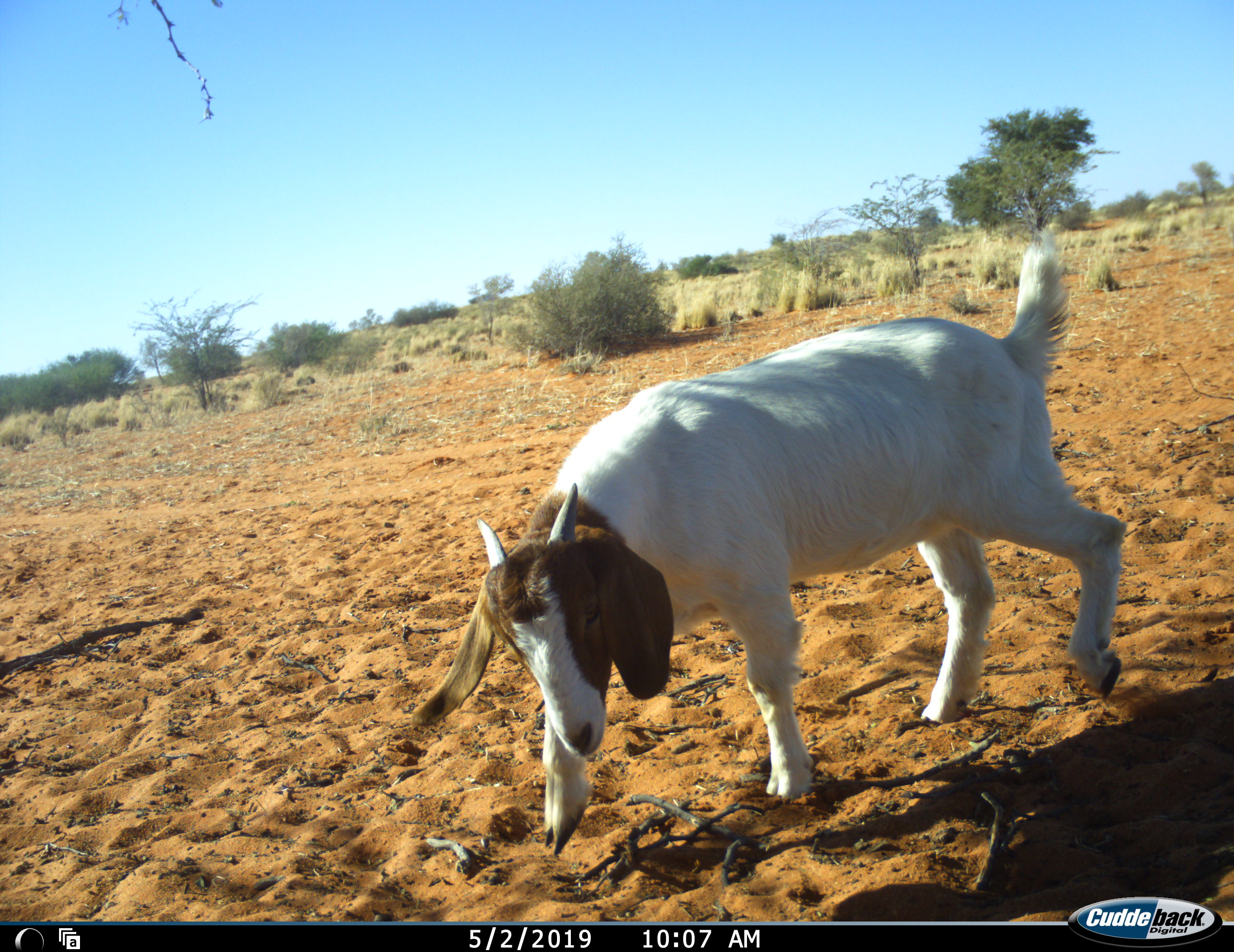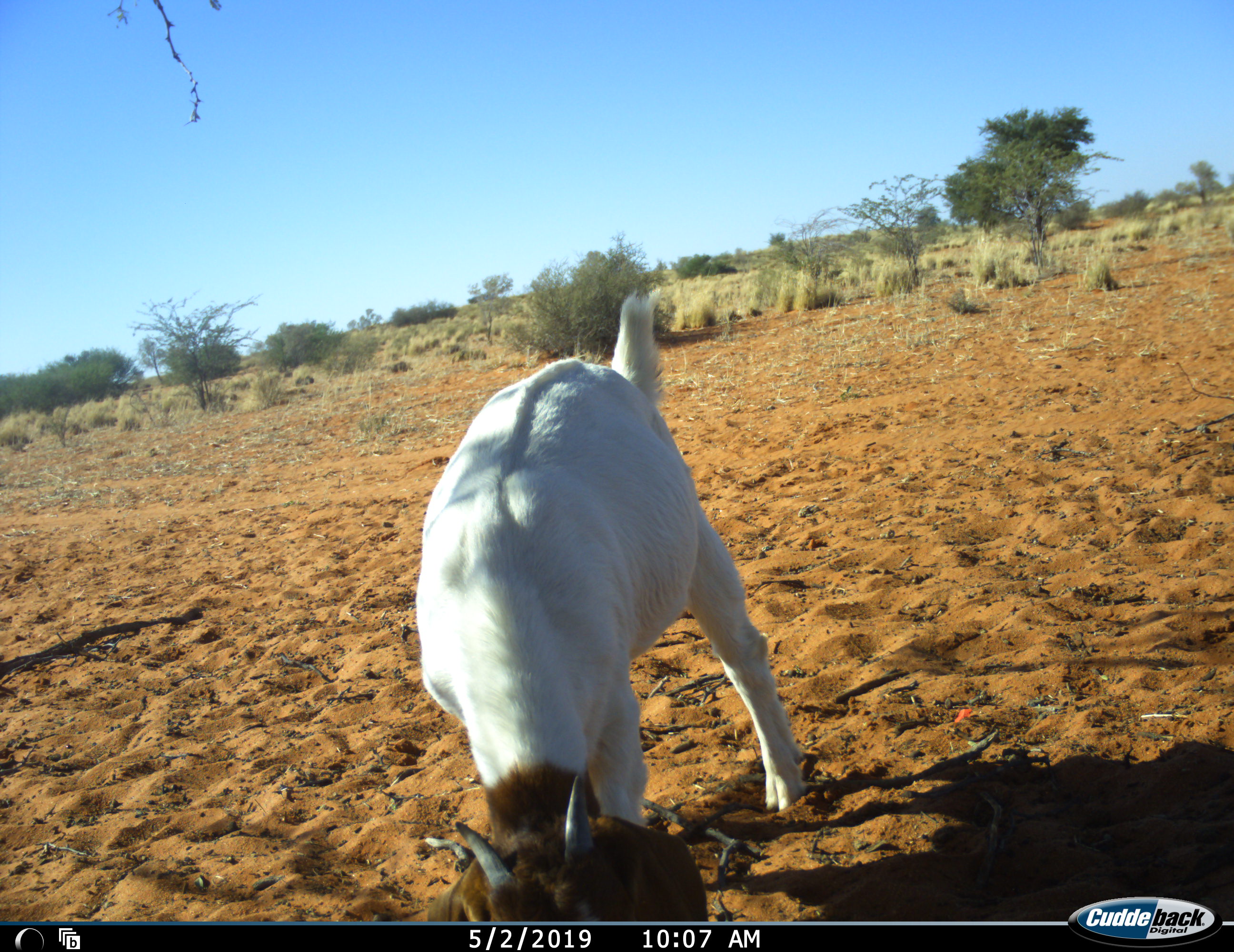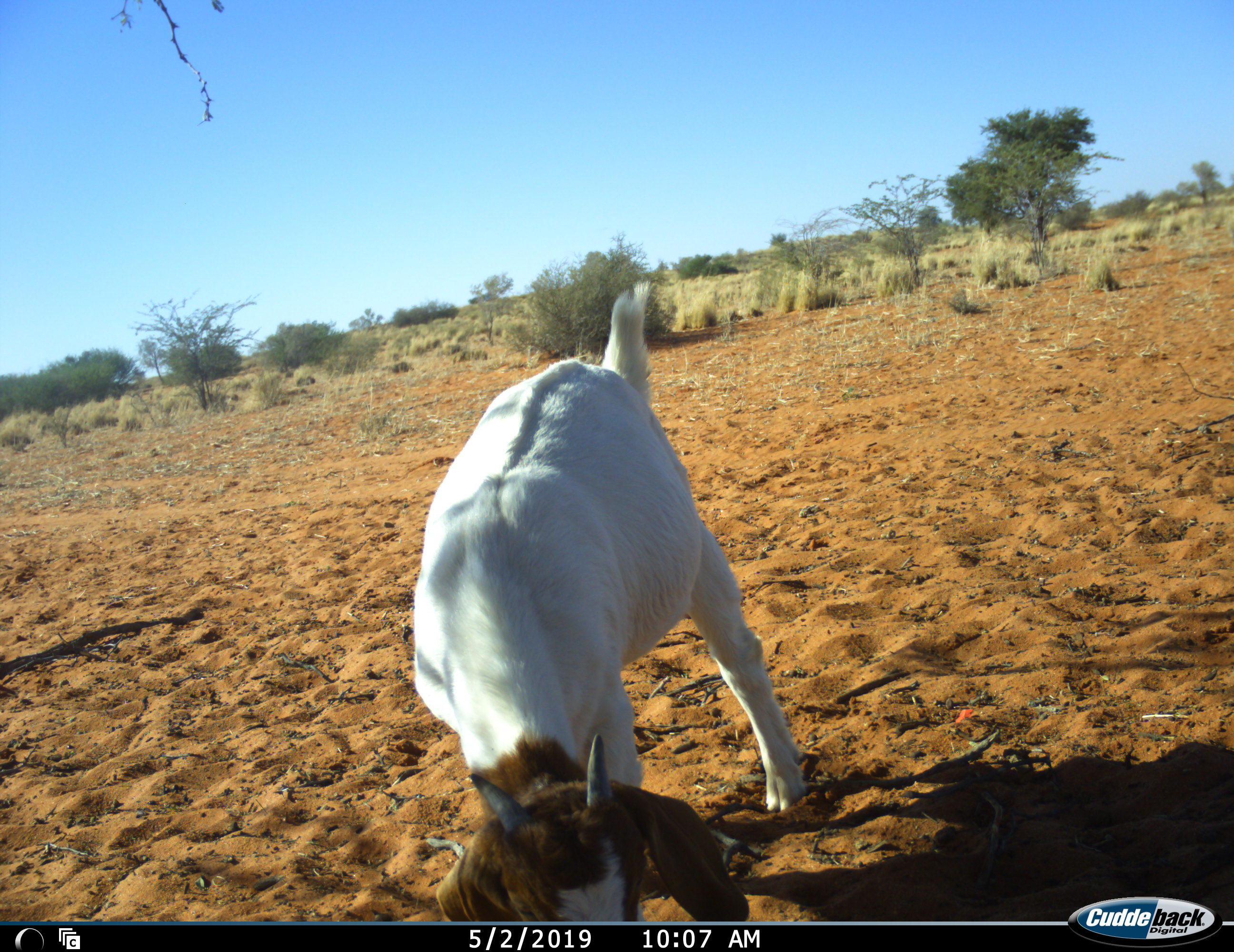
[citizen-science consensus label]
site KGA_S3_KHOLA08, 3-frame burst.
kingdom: Animalia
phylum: Chordata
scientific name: Vertebrata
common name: domestic animal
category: domesticanimal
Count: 1.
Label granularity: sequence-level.